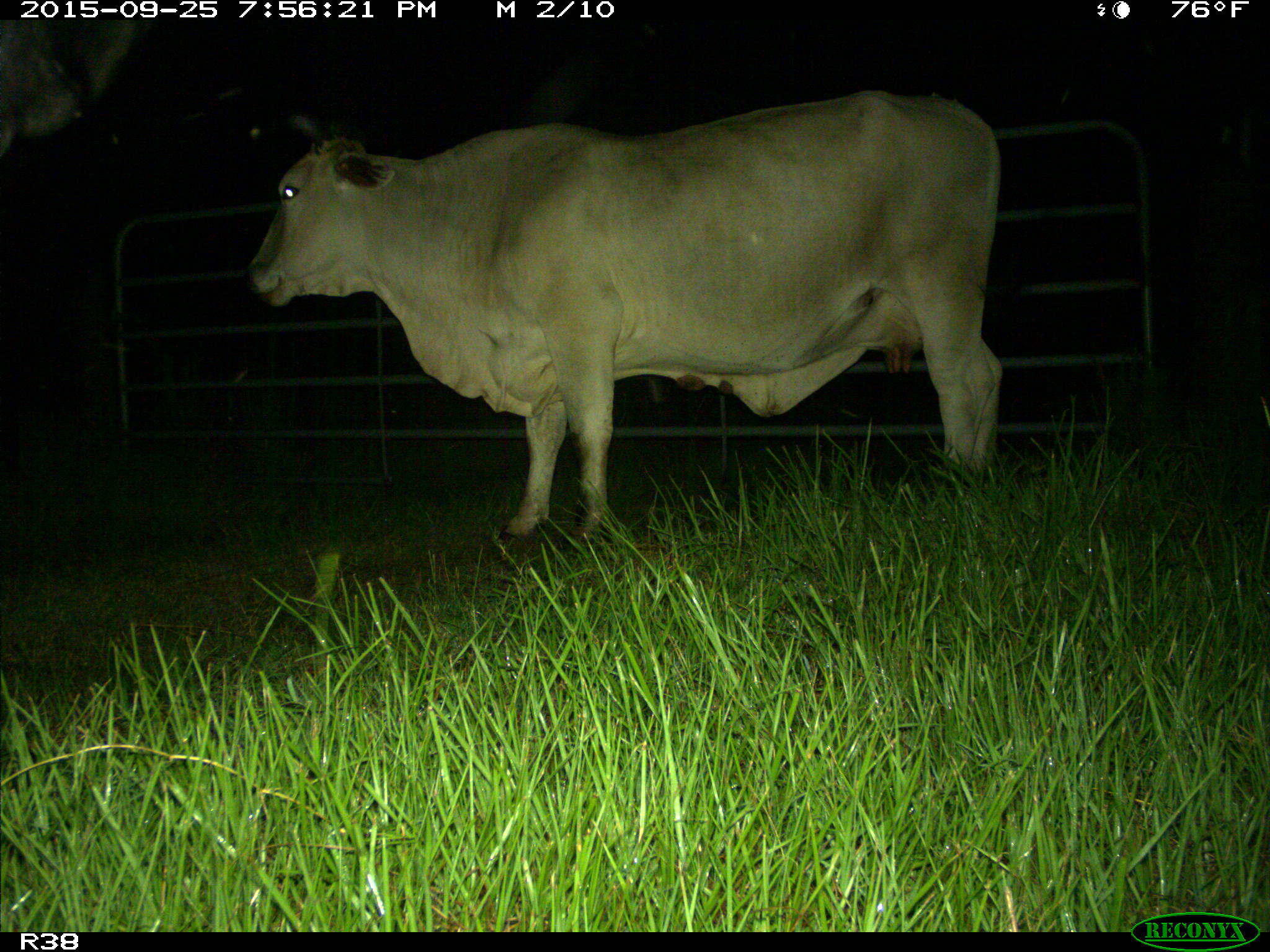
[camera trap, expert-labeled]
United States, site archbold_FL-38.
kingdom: Animalia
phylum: Chordata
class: Mammalia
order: Artiodactyla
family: Bovidae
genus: Bos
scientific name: Bos taurus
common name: domestic cow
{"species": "Bos taurus (domestic cow)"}